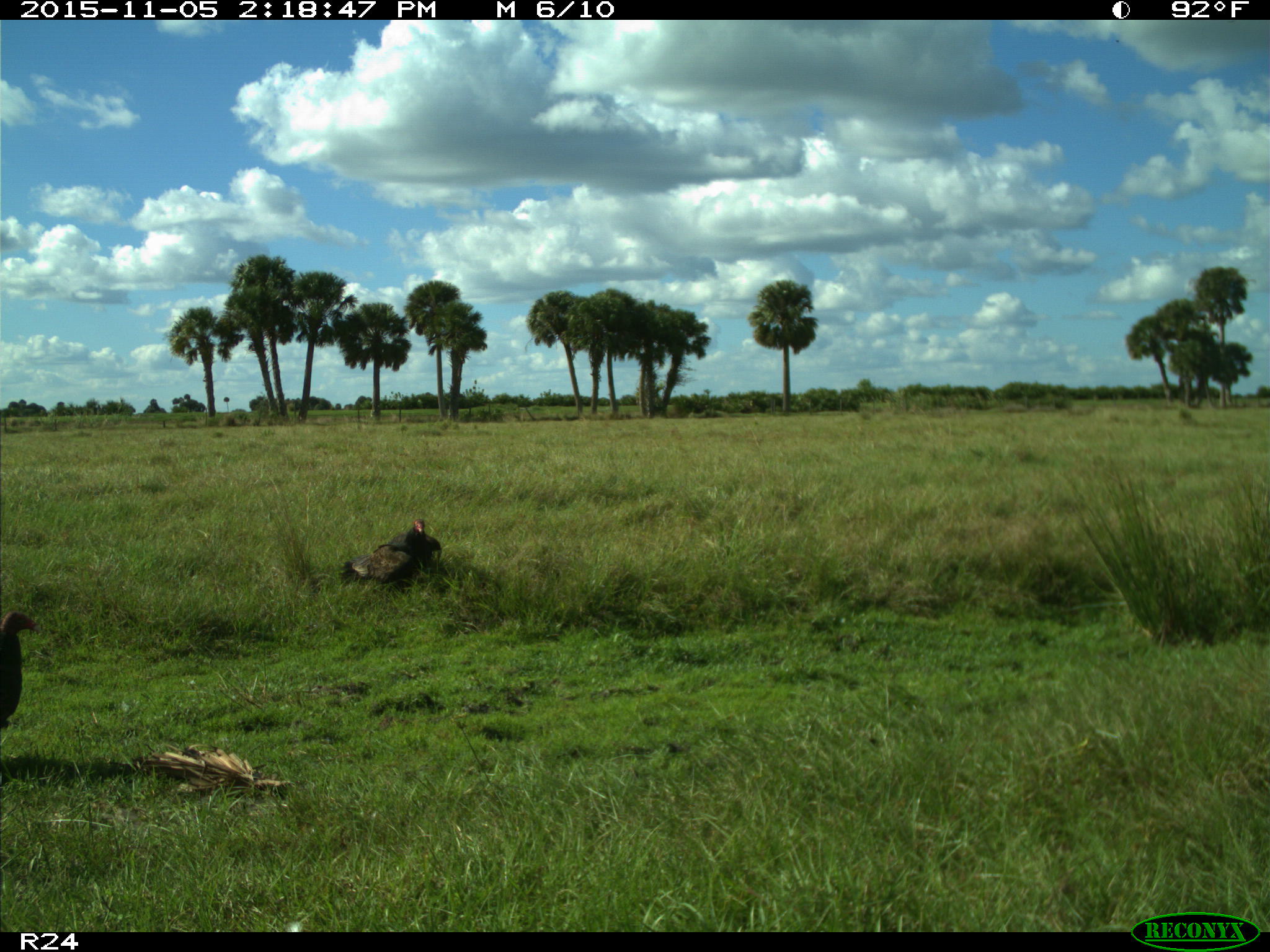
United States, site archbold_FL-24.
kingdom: Animalia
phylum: Chordata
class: Aves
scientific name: Aves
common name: birds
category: unidentified bird